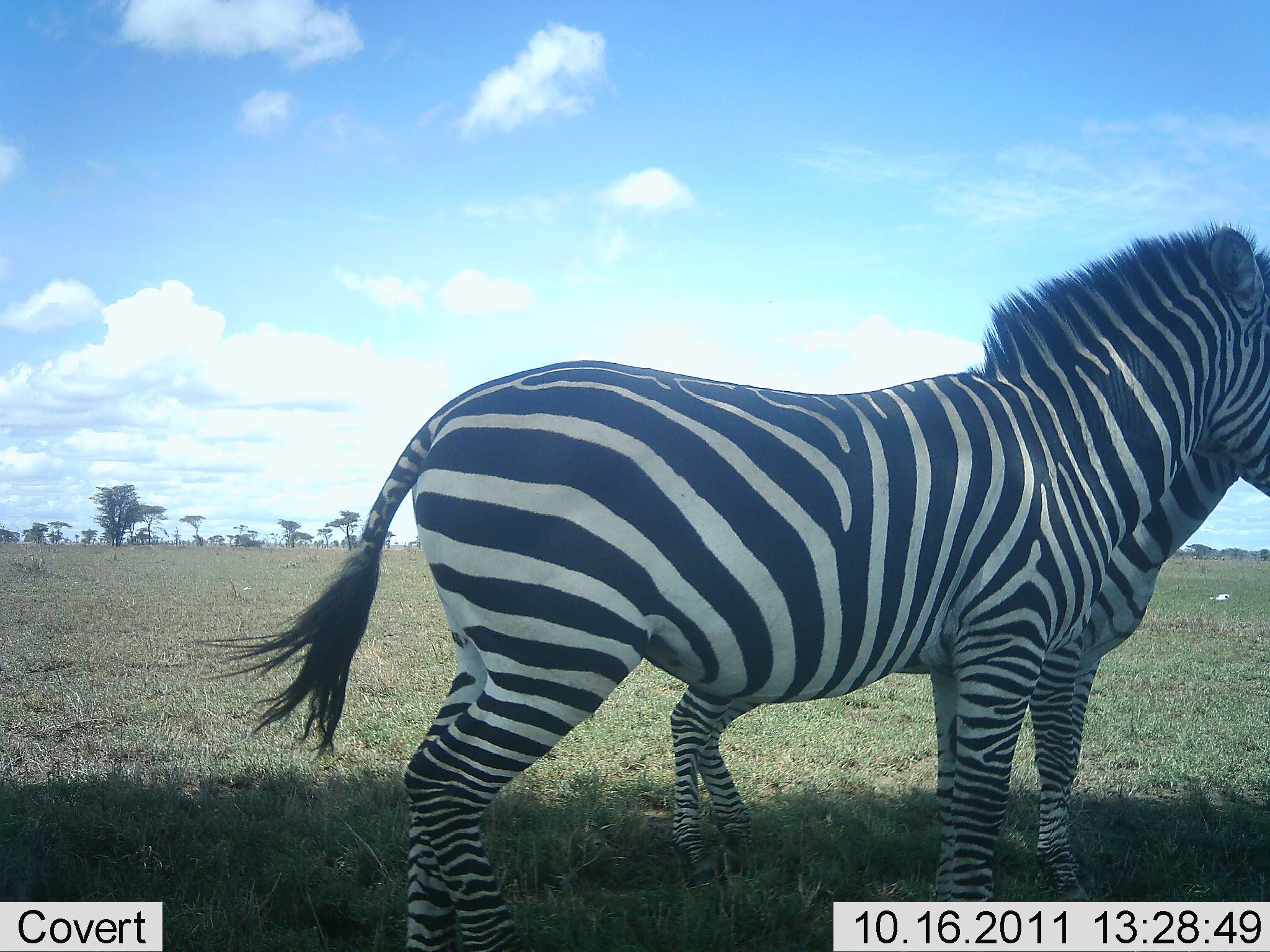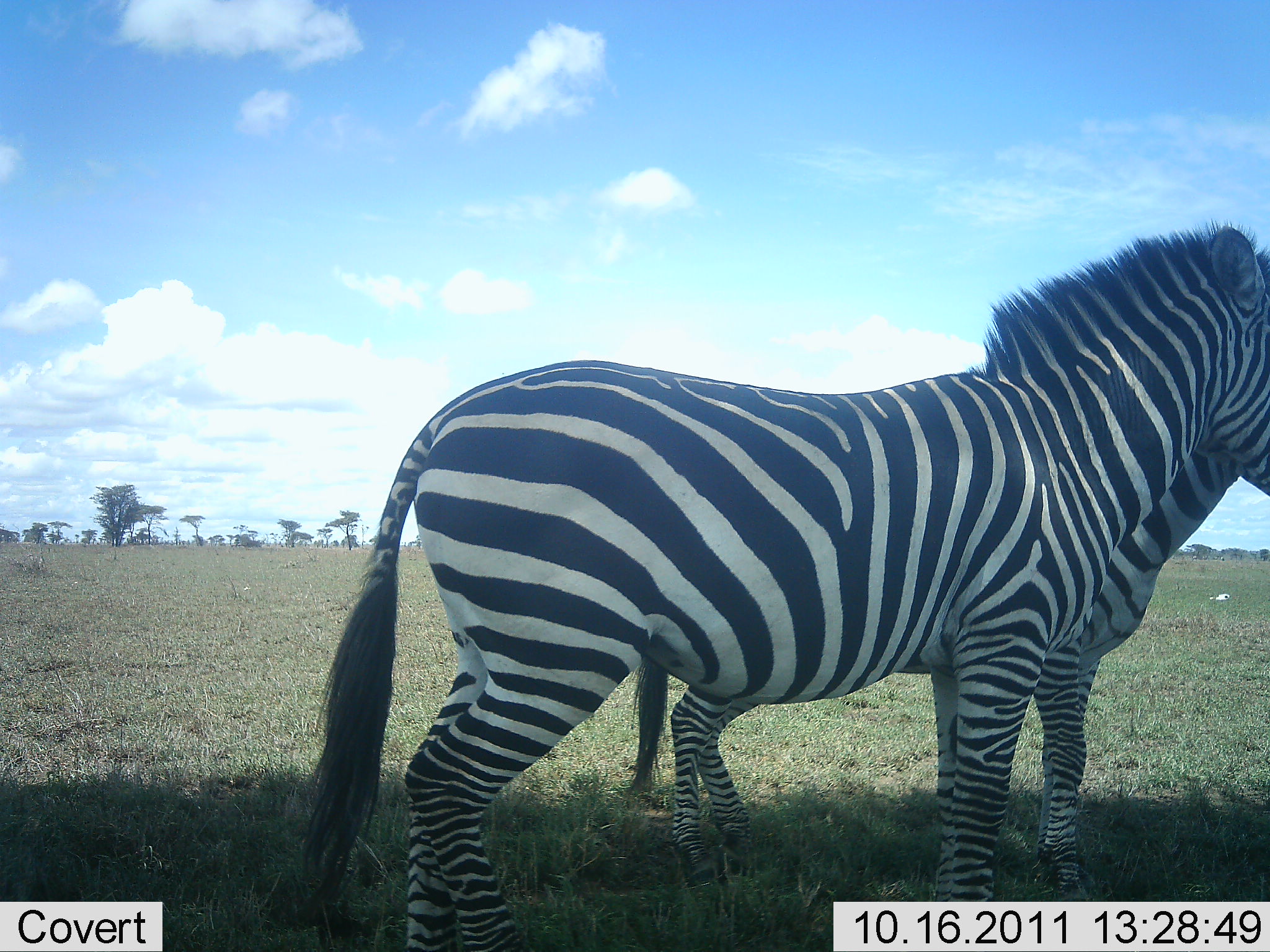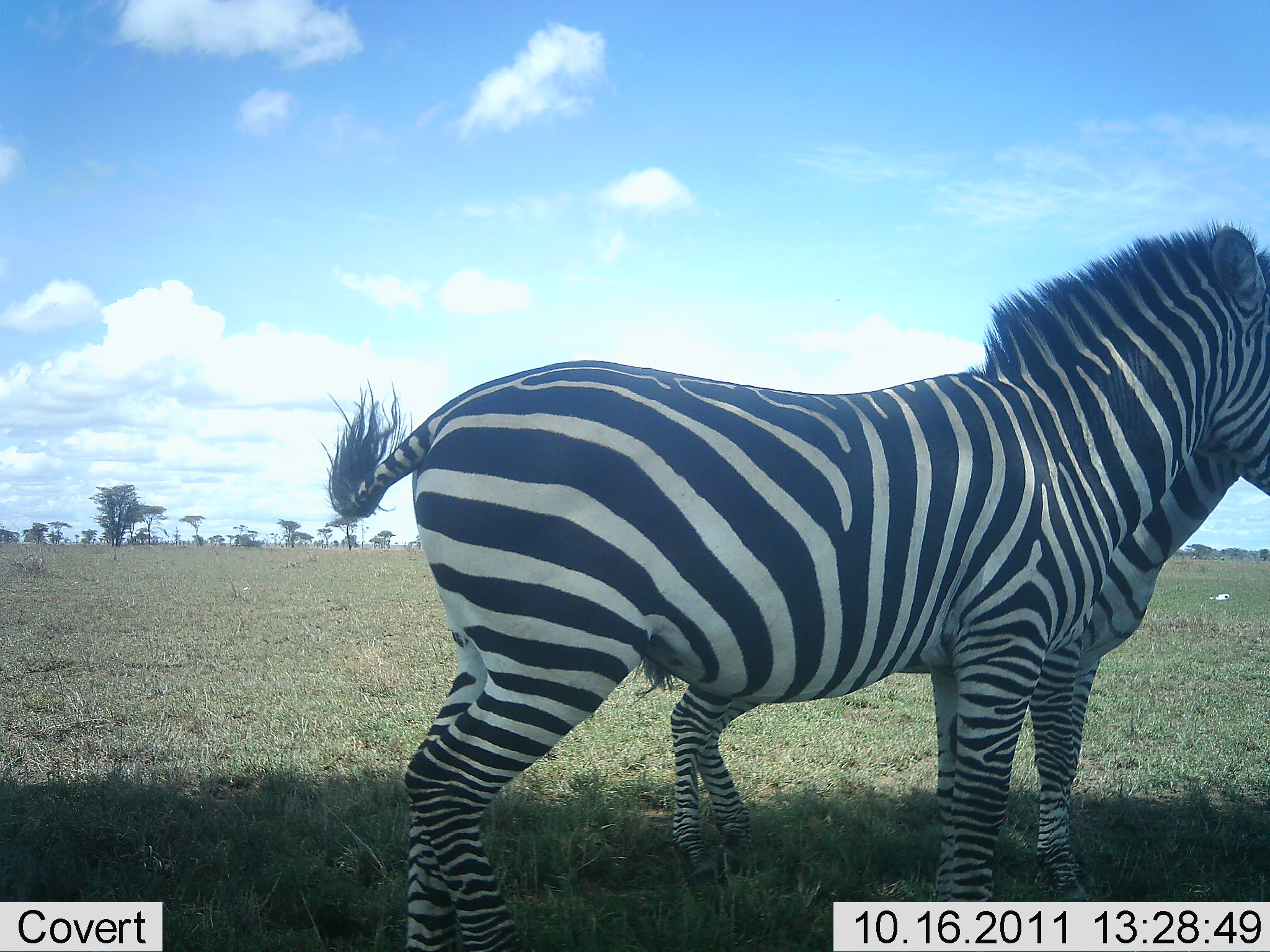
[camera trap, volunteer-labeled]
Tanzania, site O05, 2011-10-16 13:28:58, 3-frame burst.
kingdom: Animalia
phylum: Chordata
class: Mammalia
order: Perissodactyla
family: Equidae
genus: Equus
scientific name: Equus quagga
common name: plains zebra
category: zebra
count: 2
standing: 100%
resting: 0%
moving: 0%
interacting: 7%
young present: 0%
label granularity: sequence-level